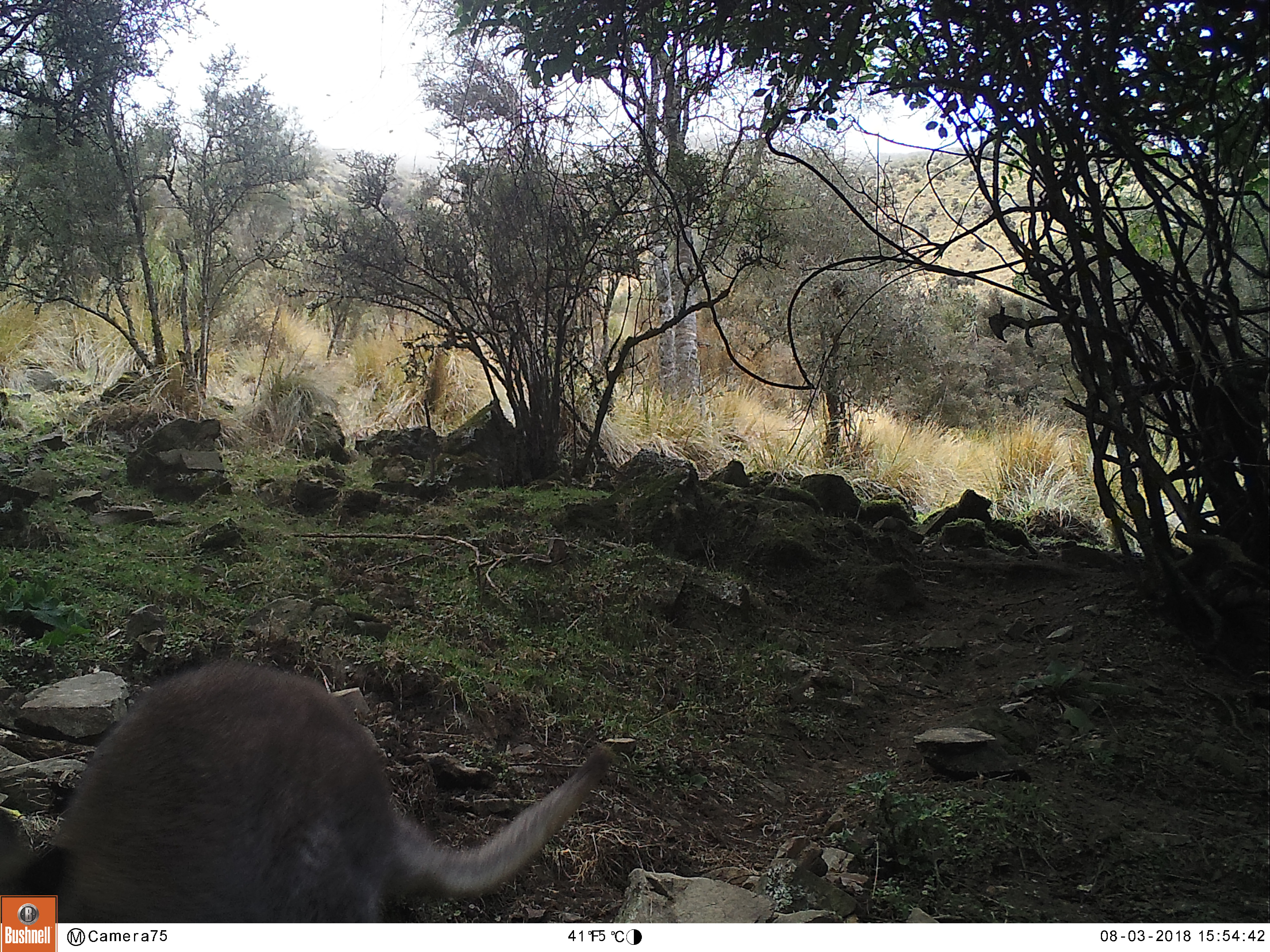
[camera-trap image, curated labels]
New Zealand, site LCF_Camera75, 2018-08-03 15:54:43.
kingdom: Animalia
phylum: Chordata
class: Mammalia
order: Diprotodontia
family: Macropodidae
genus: Notamacropus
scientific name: Notamacropus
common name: wallaby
Wallaby (Notamacropus).